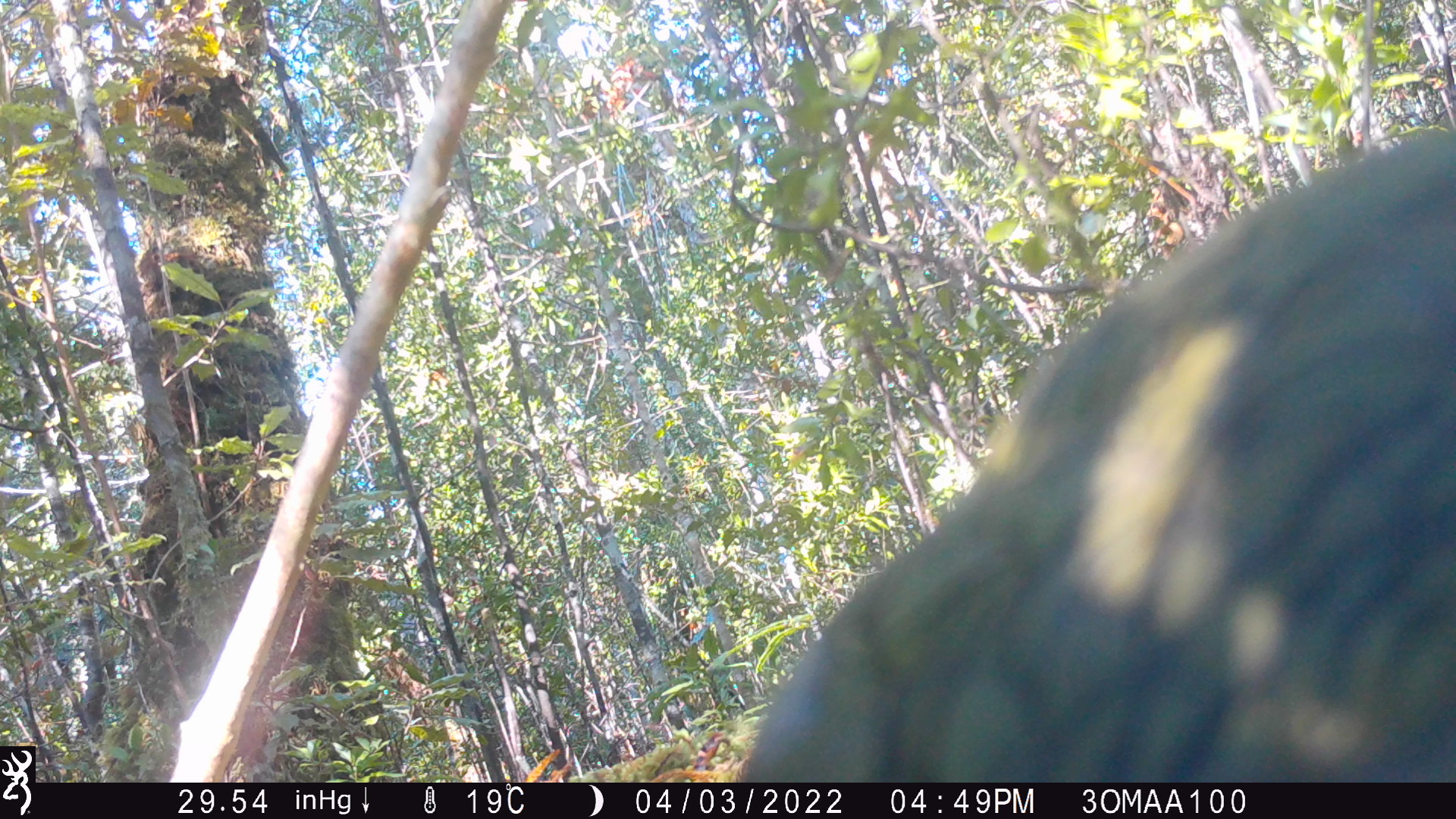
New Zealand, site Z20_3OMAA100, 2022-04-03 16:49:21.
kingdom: Animalia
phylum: Chordata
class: Aves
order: Psittaciformes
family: Strigopidae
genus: Nestor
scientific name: Nestor notabilis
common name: kea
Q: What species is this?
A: Kea (Nestor notabilis).